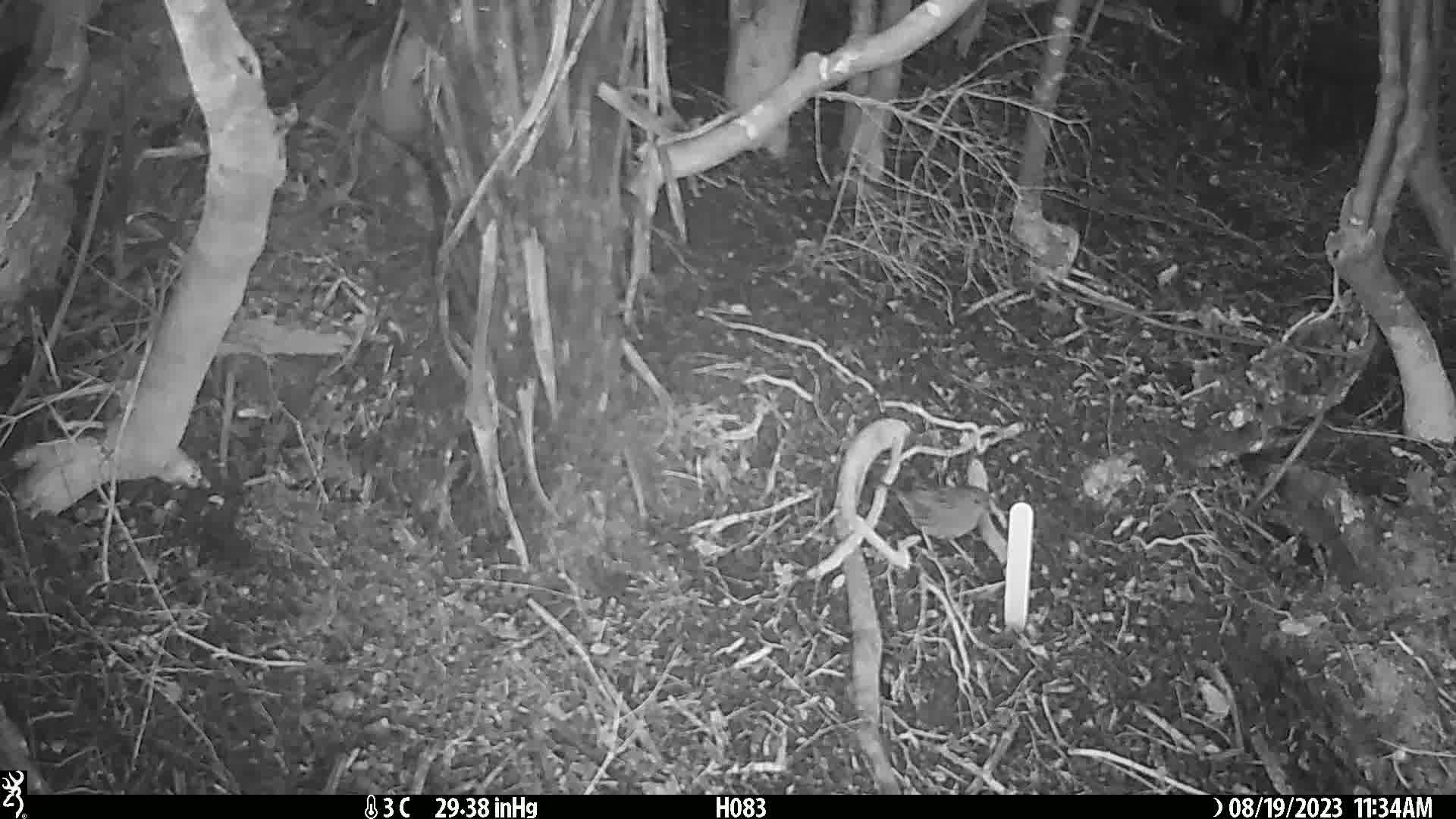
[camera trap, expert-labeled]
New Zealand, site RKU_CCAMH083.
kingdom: Animalia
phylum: Chordata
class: Aves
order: Passeriformes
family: Prunellidae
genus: Prunella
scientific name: Prunella modularis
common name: dunnock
Dunnock (Prunella modularis).